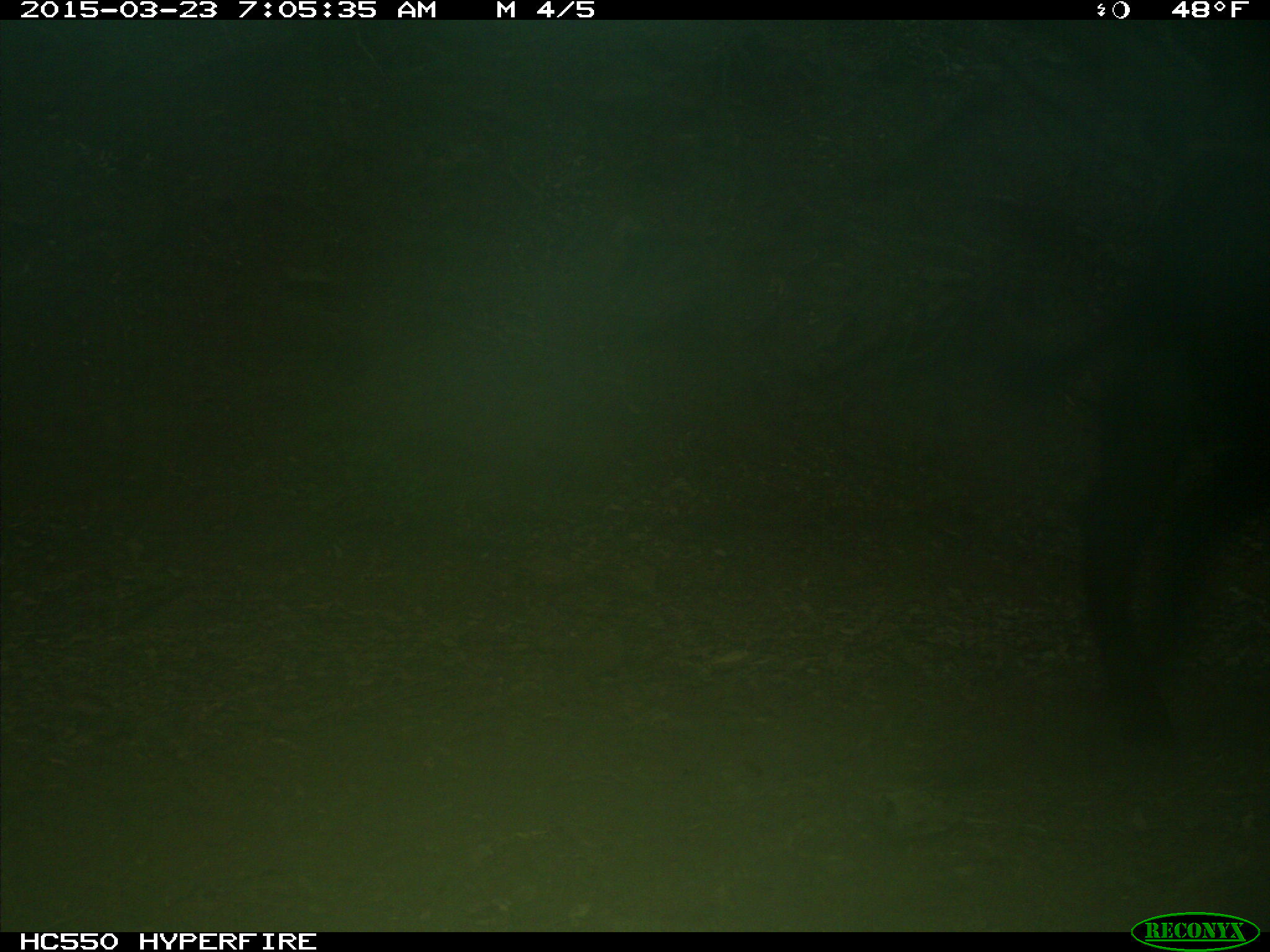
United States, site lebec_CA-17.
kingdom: Animalia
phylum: Chordata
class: Mammalia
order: Artiodactyla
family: Bovidae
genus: Bos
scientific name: Bos taurus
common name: domestic cow